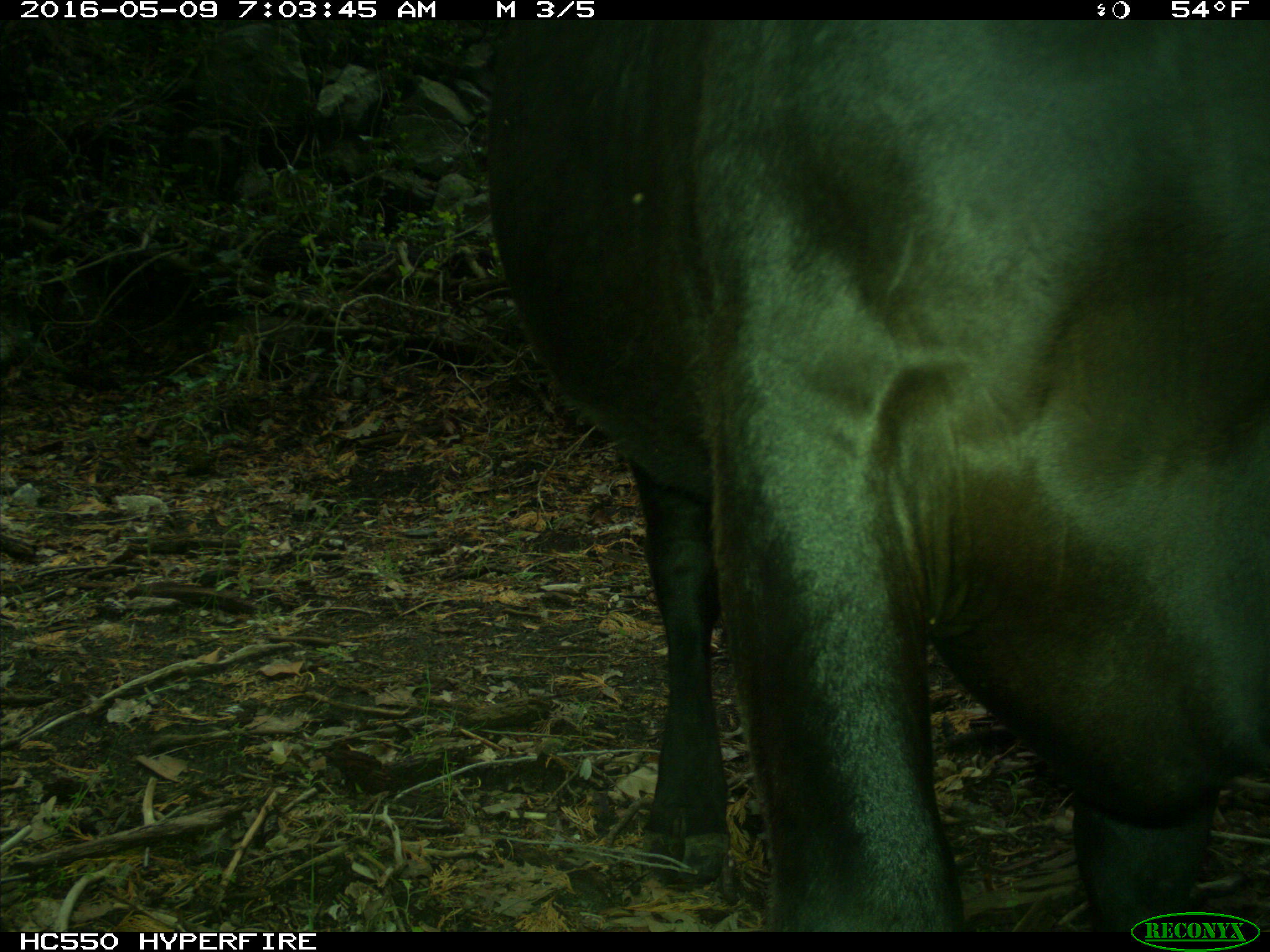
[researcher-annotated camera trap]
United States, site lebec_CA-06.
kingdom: Animalia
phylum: Chordata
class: Mammalia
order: Artiodactyla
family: Bovidae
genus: Bos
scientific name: Bos taurus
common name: domestic cow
Bos taurus (domestic cow).